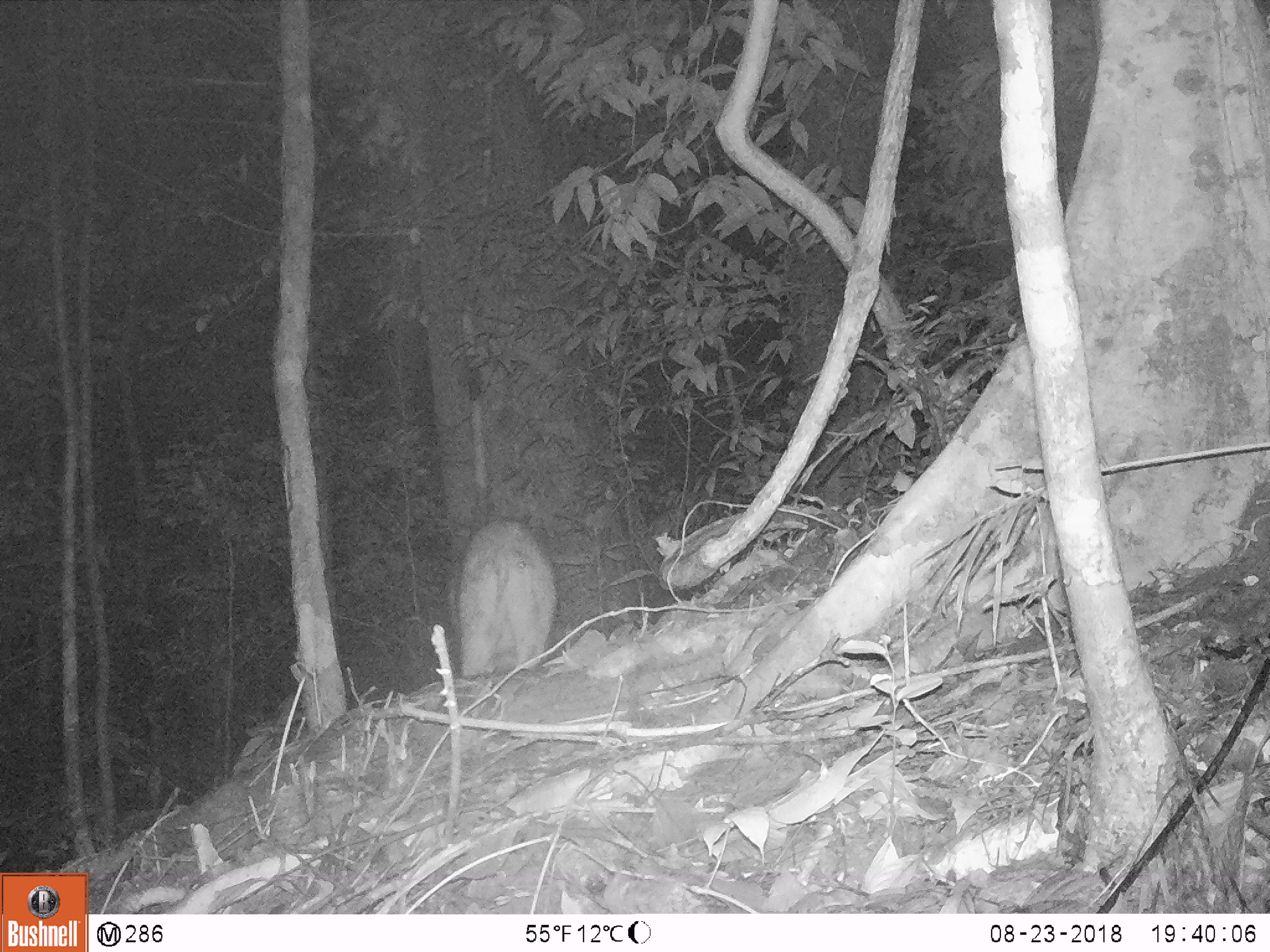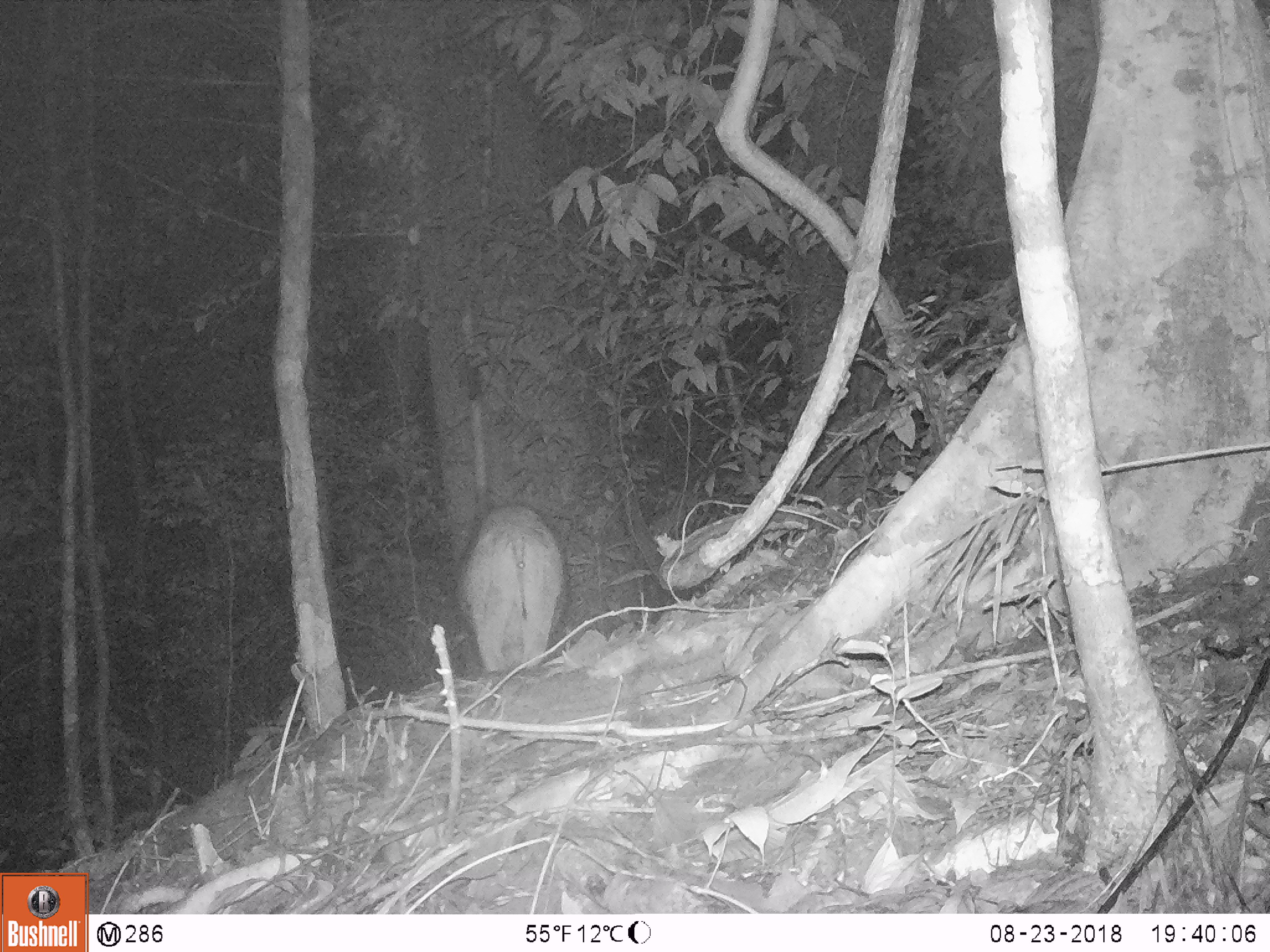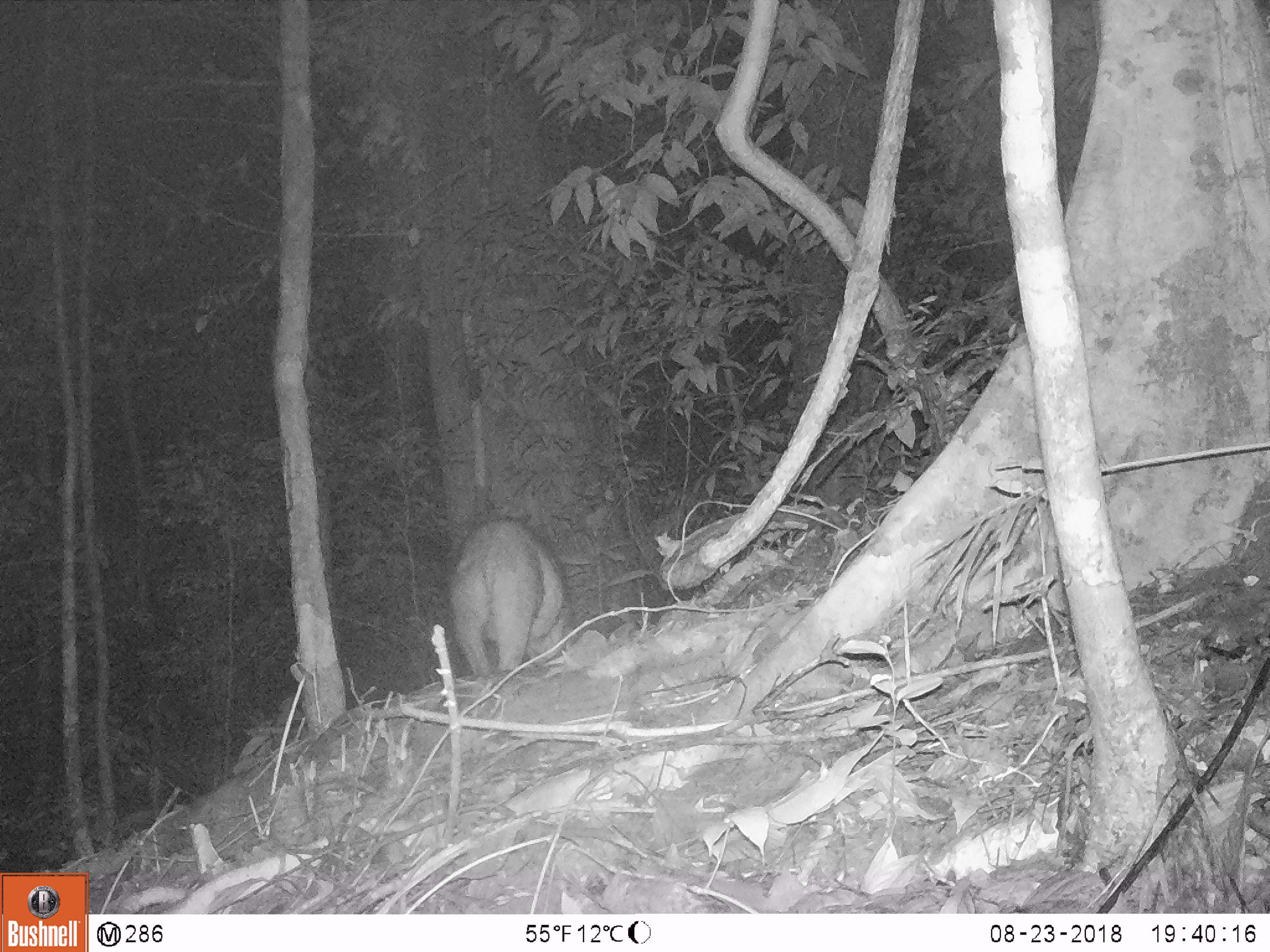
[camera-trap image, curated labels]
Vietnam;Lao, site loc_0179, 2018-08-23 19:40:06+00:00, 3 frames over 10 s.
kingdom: Animalia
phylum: Chordata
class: Mammalia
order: Artiodactyla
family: Suidae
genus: Sus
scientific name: Sus scrofa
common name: eurasian wild pig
Eurasian wild pig (Sus scrofa). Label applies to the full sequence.